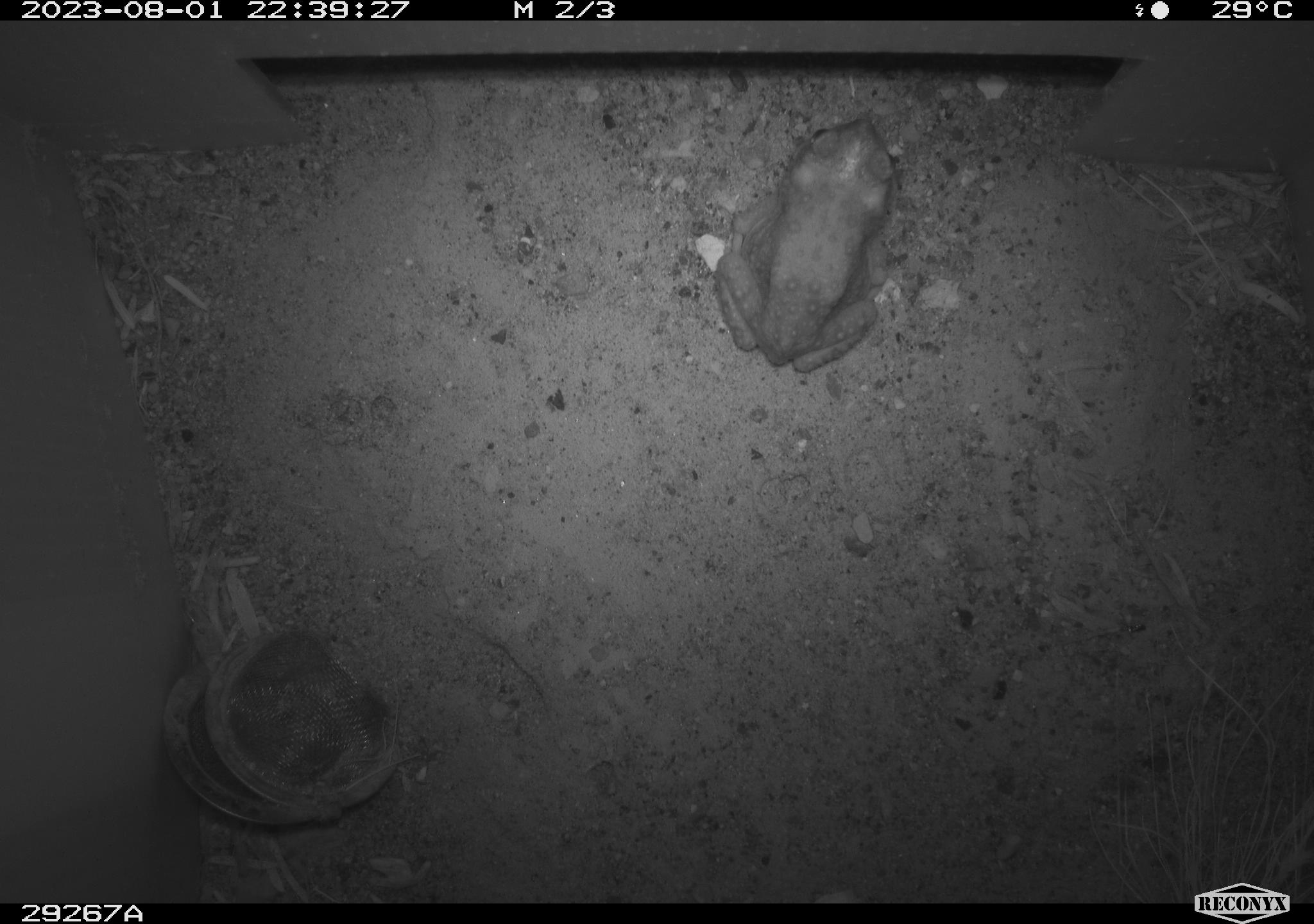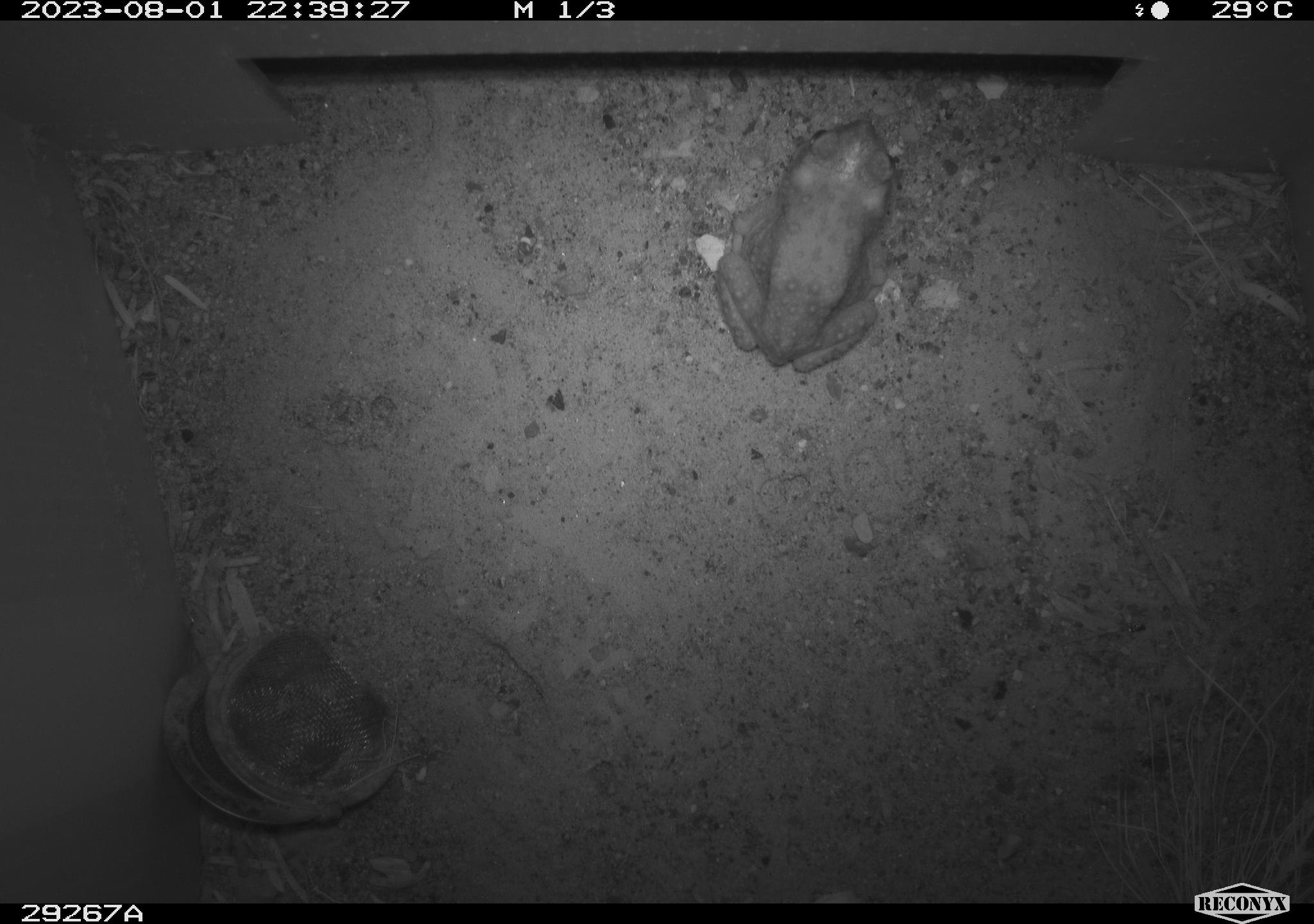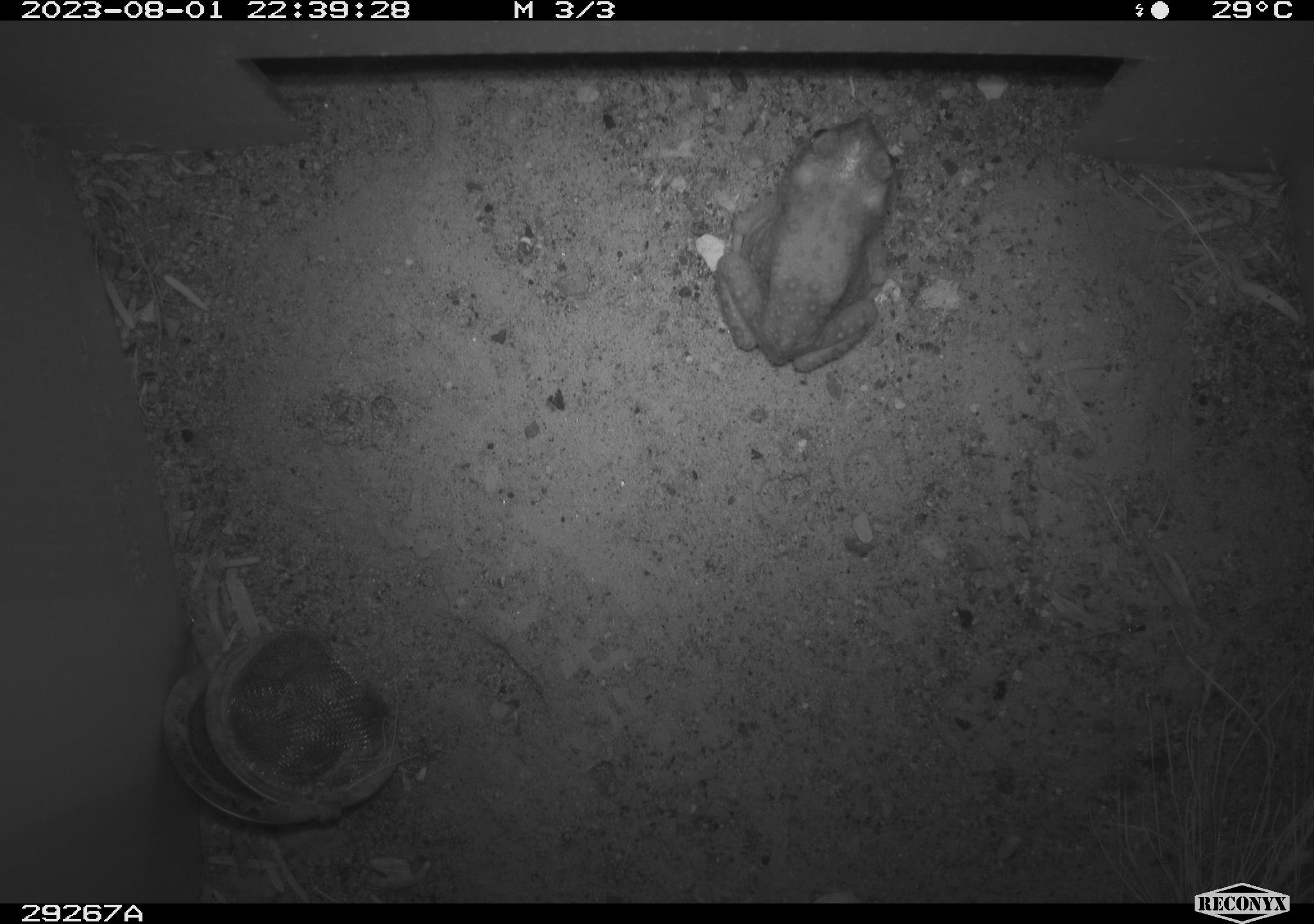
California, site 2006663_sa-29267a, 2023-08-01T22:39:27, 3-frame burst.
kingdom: Animalia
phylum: Chordata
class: Amphibia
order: Anura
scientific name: Anura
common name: frogs